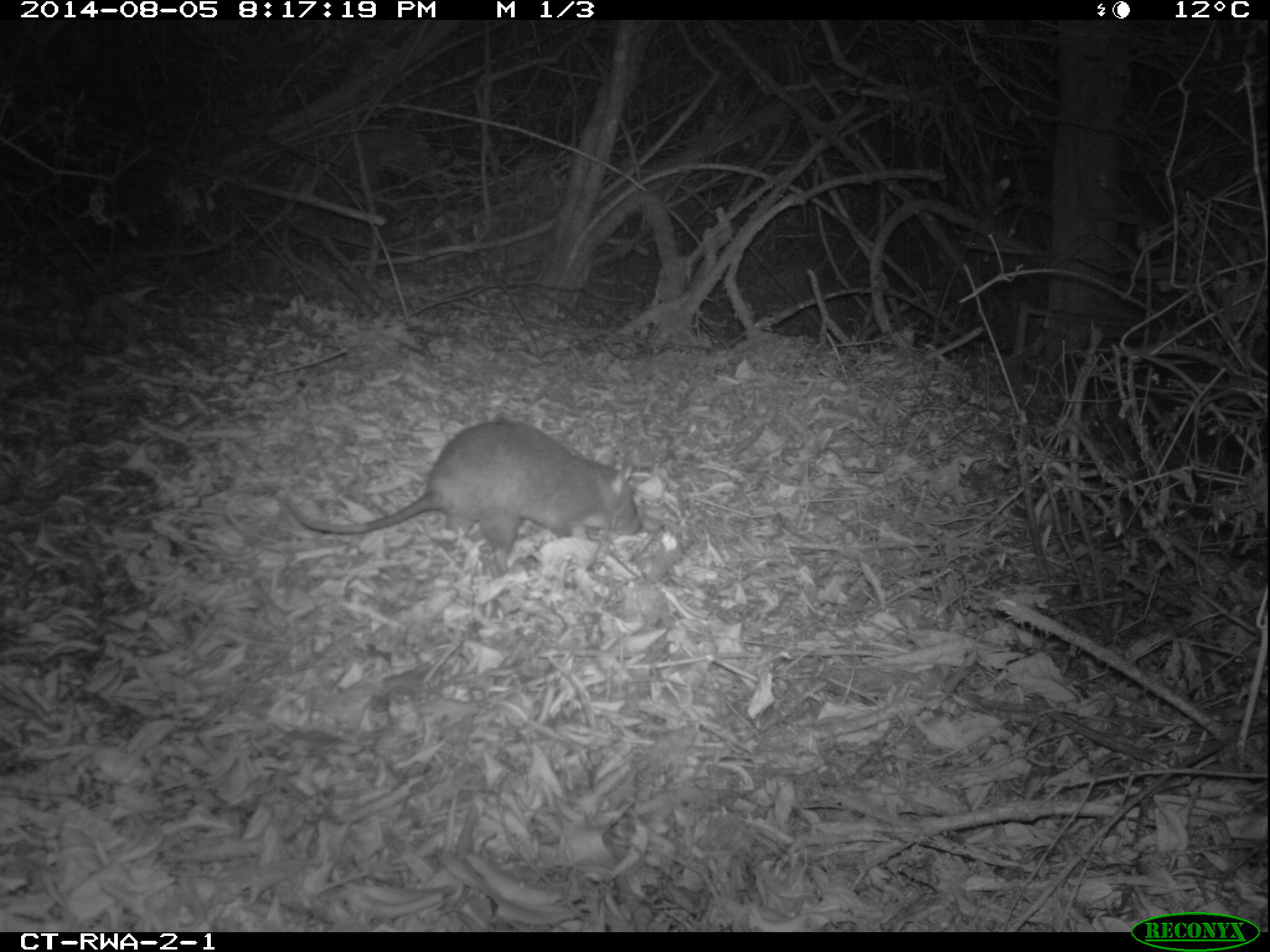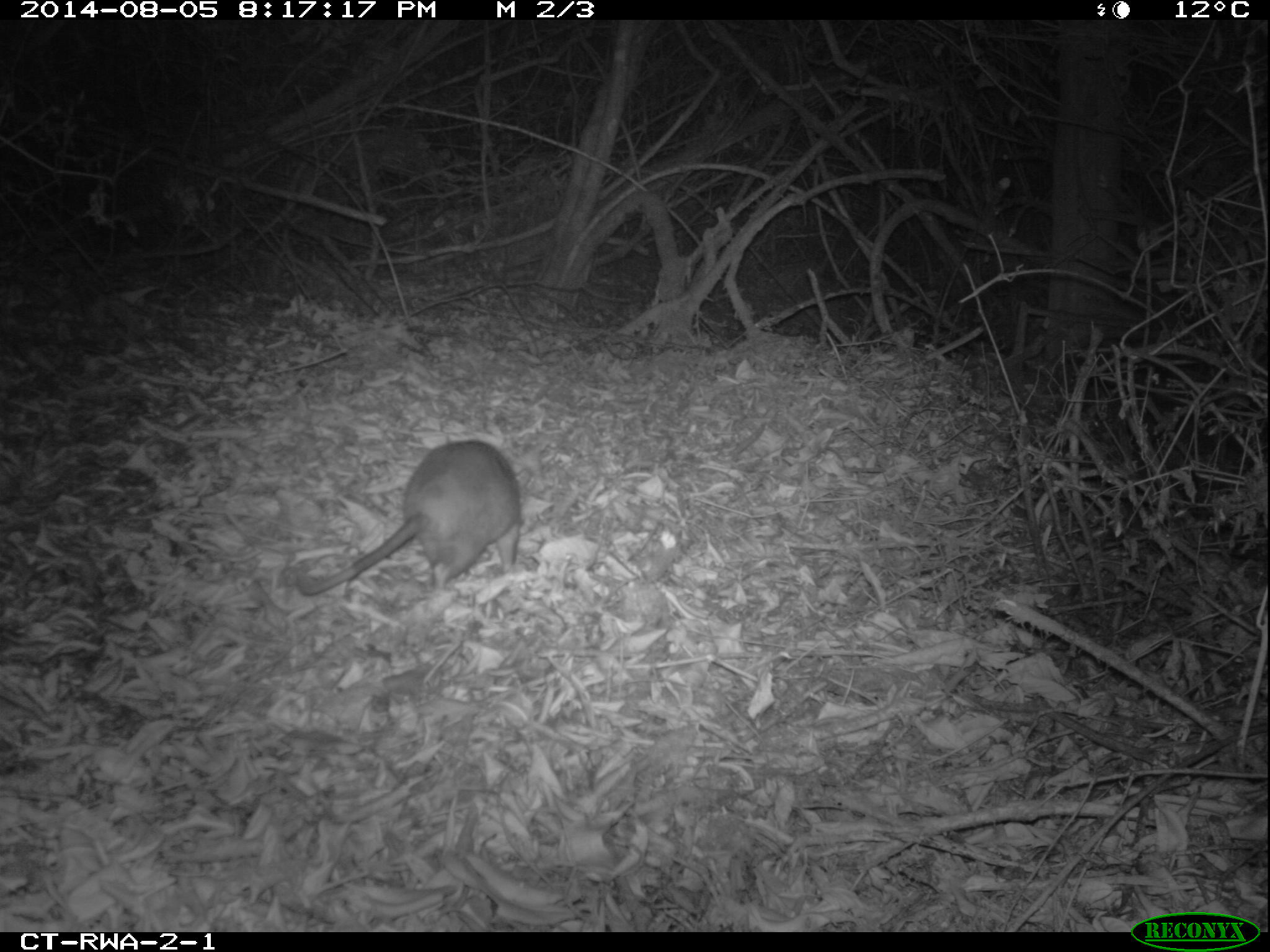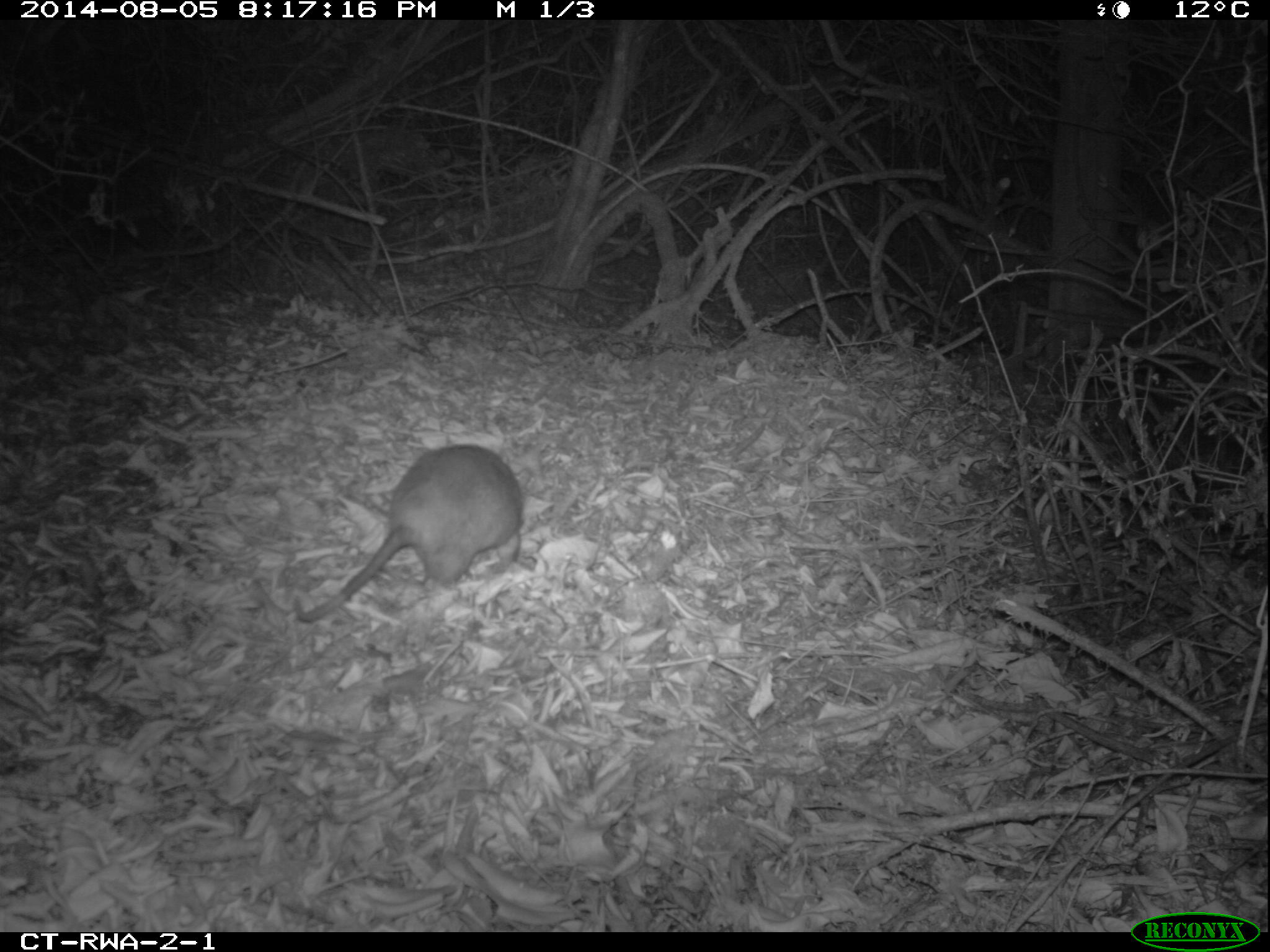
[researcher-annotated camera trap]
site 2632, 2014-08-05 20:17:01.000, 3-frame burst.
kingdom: Animalia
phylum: Chordata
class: Mammalia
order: Rodentia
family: Nesomyidae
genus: Cricetomys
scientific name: Cricetomys gambianus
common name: african giant pouched rat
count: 1